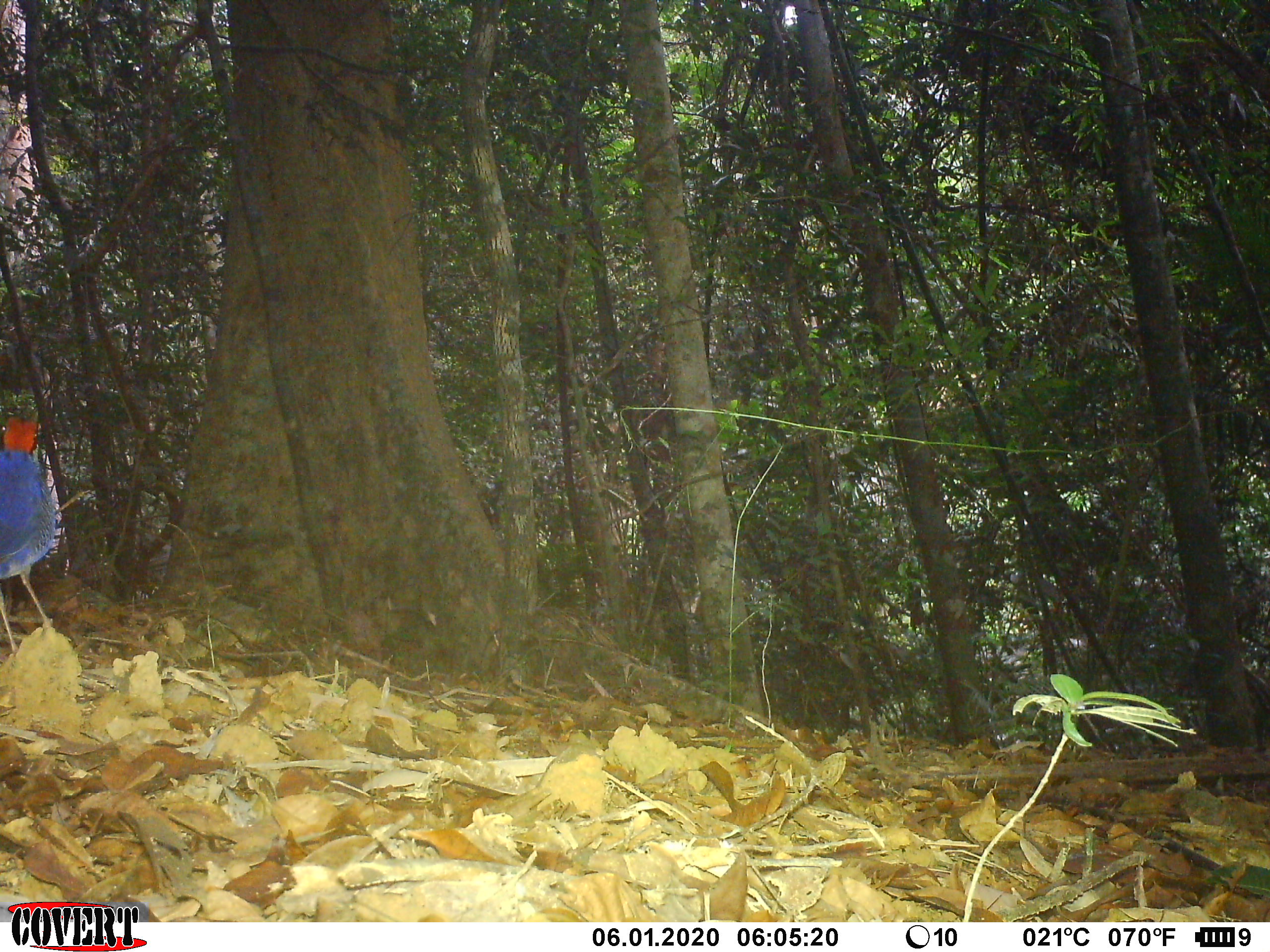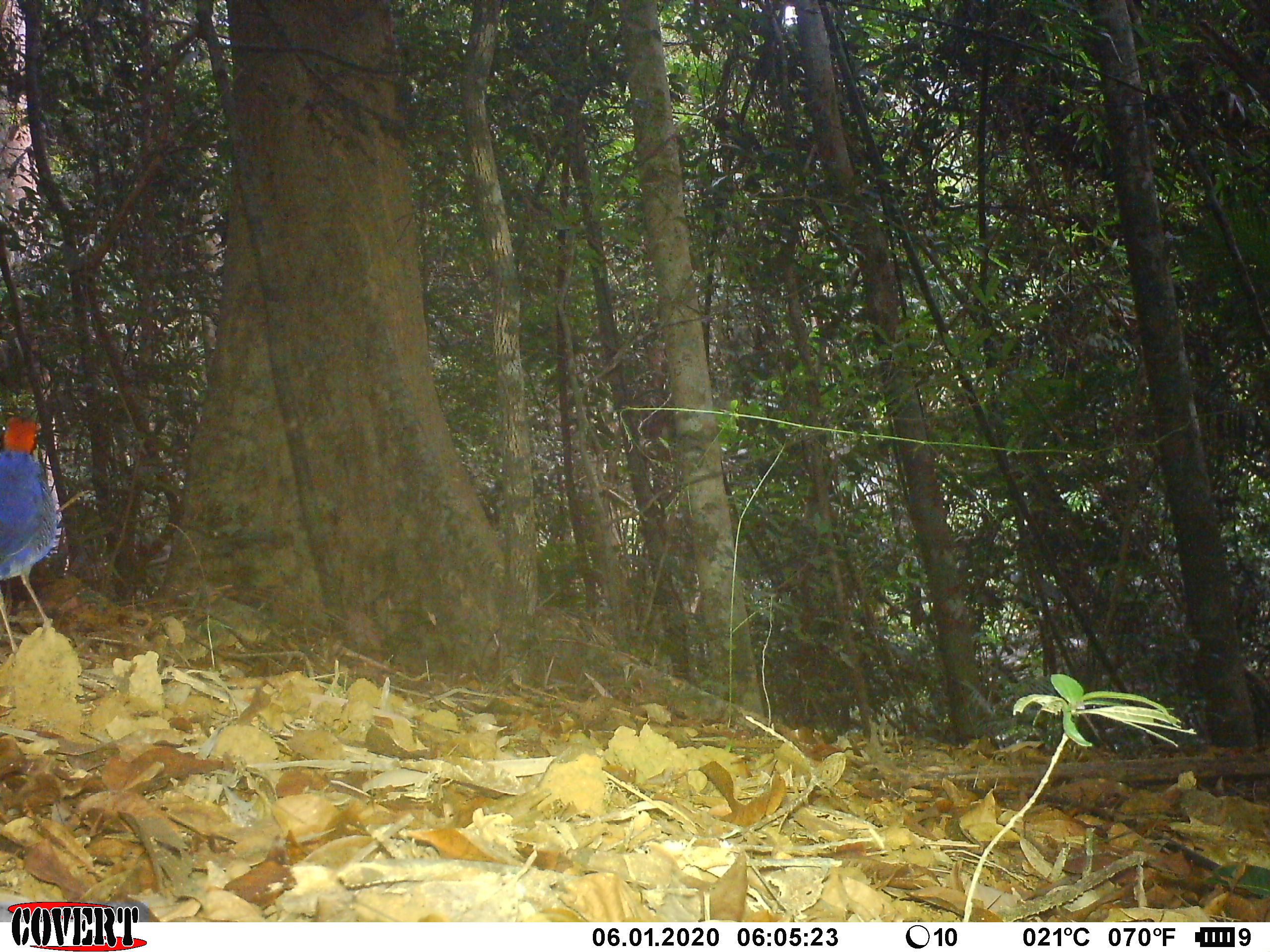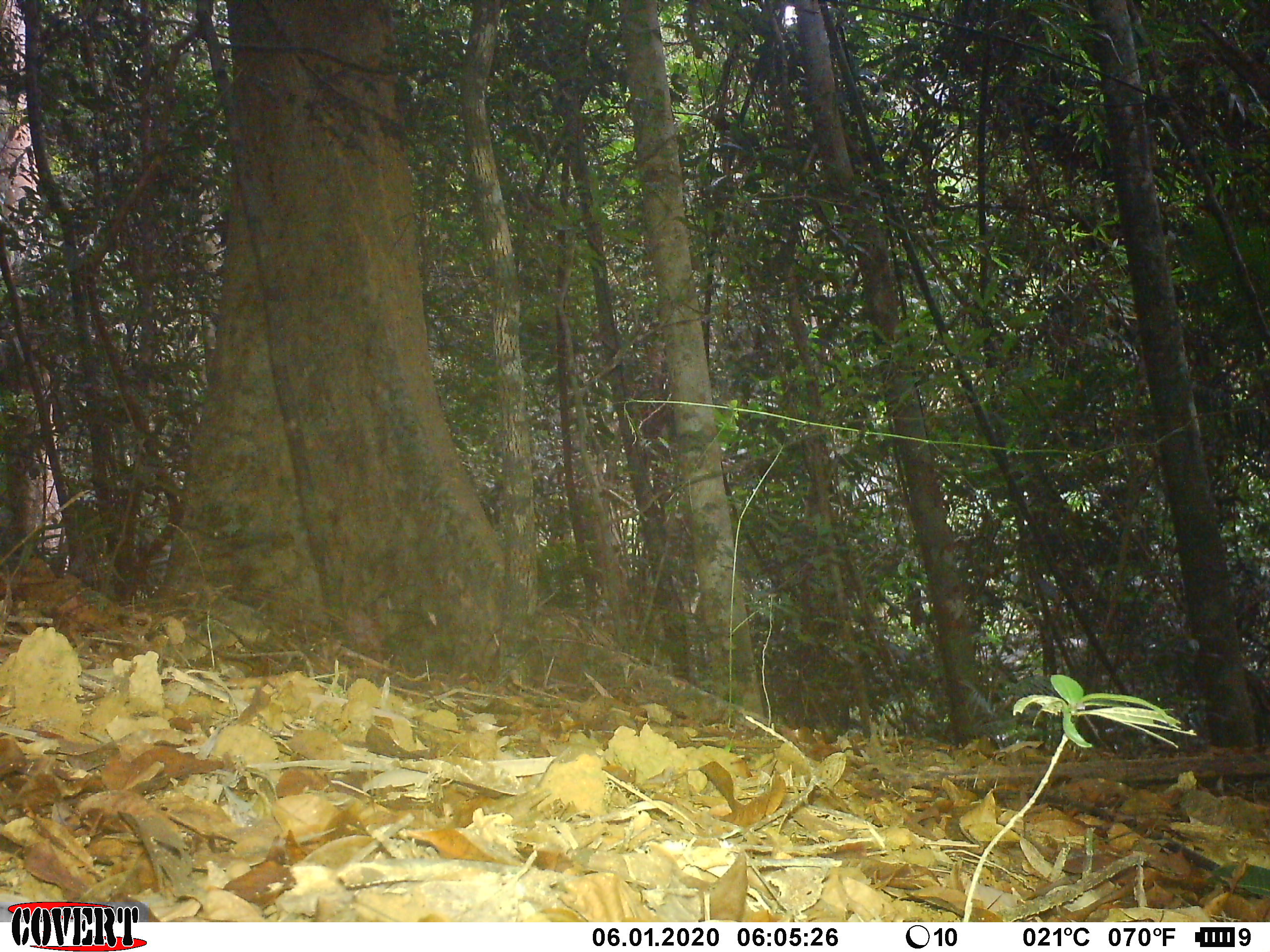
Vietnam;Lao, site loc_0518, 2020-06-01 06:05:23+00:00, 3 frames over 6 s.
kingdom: Animalia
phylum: Chordata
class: Aves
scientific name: Aves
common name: bird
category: unidentified bird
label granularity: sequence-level